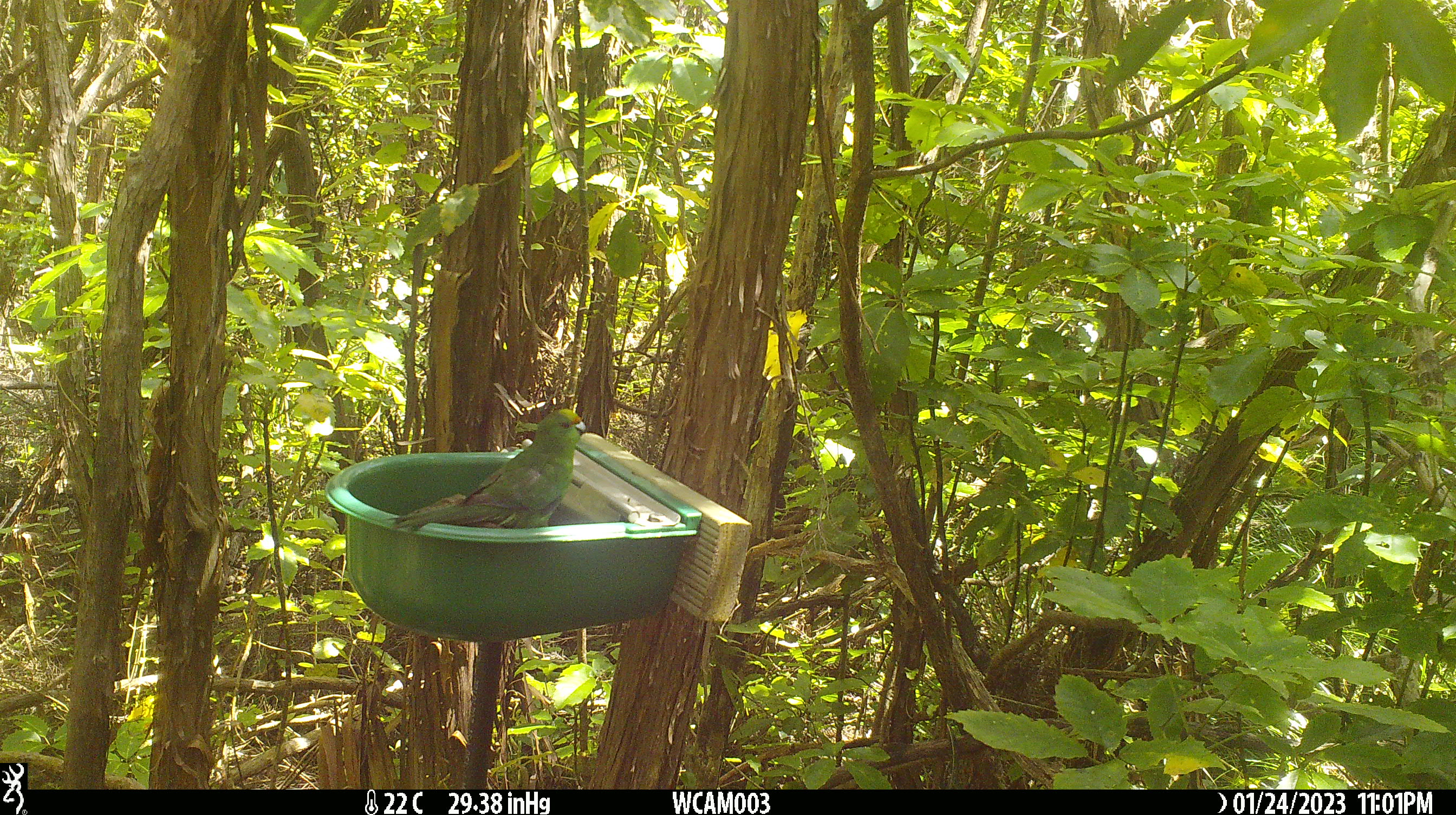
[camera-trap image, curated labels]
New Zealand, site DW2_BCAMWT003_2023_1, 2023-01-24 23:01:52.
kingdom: Animalia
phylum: Chordata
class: Aves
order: Psittaciformes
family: Psittaculidae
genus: Cyanoramphus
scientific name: Cyanoramphus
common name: parakeet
Parakeet (Cyanoramphus).